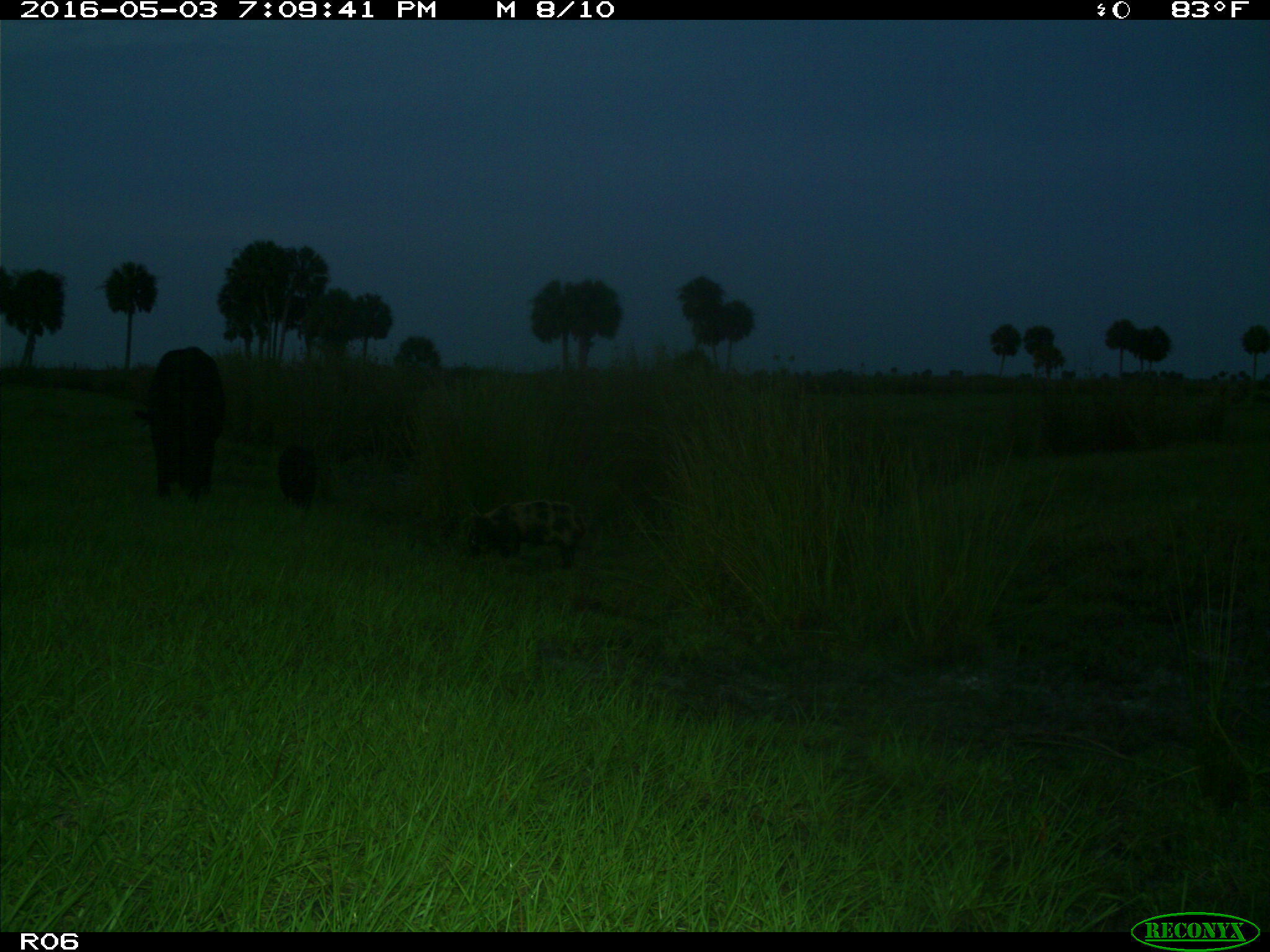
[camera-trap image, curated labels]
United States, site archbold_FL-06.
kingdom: Animalia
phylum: Chordata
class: Mammalia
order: Artiodactyla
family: Suidae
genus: Sus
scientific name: Sus scrofa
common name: wild boar